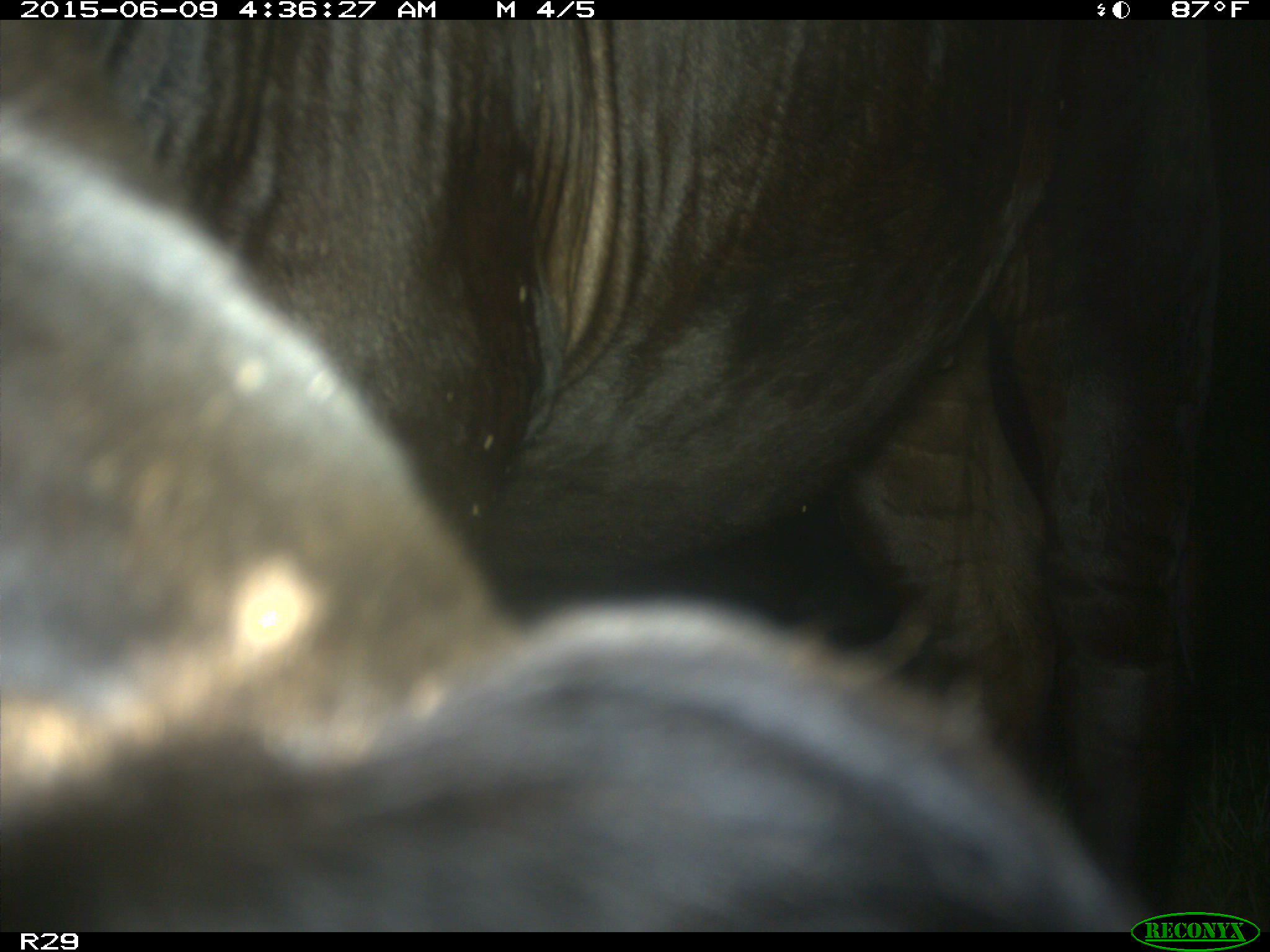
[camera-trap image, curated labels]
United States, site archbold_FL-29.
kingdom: Animalia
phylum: Chordata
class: Mammalia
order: Artiodactyla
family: Bovidae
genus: Bos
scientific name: Bos taurus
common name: domestic cow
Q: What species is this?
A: Bos taurus (domestic cow).